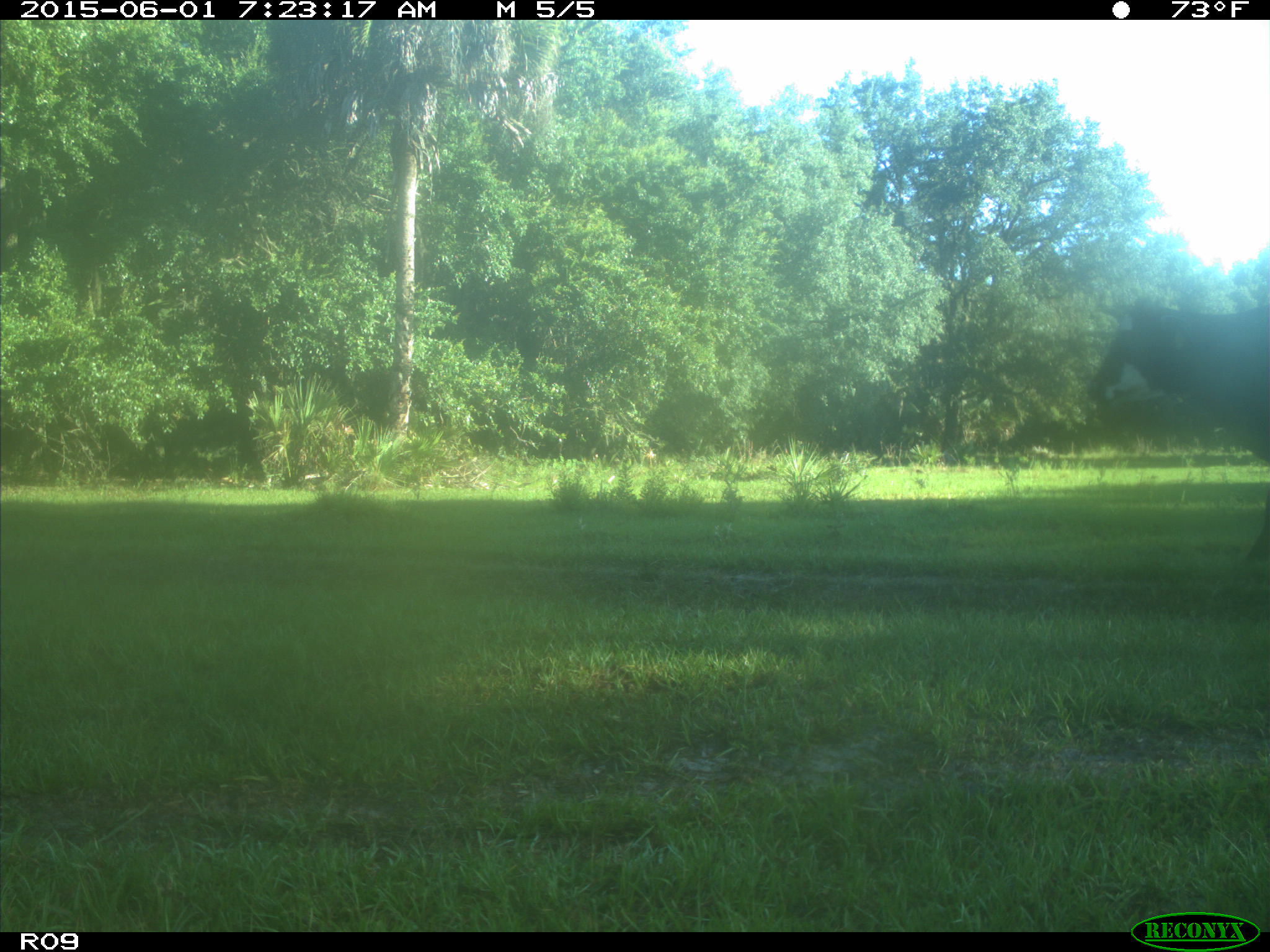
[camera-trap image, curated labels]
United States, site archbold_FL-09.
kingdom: Animalia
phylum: Chordata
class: Mammalia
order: Artiodactyla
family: Bovidae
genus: Bos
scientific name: Bos taurus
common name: domestic cow